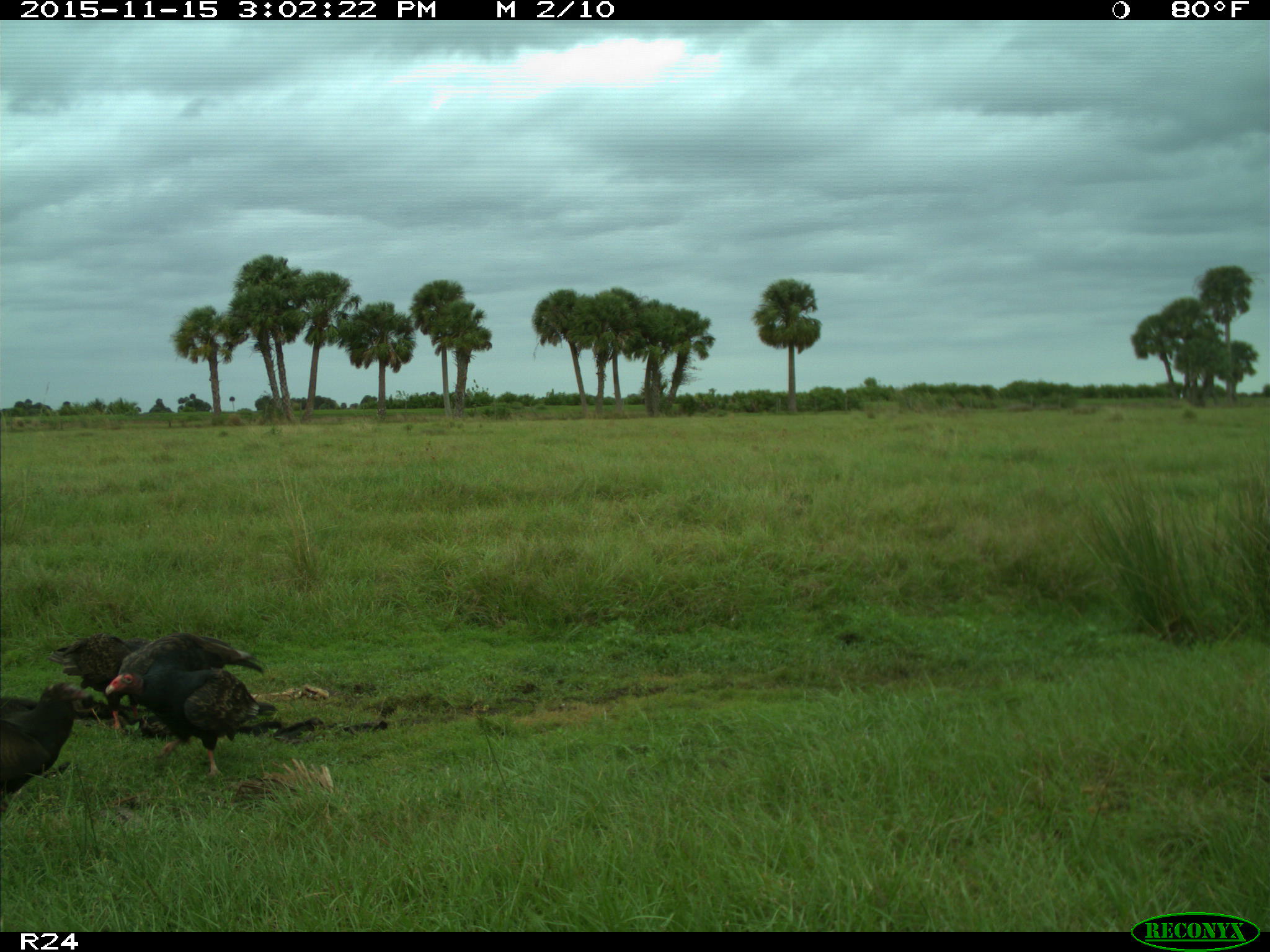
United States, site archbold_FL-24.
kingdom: Animalia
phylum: Chordata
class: Aves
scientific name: Aves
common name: birds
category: unidentified bird